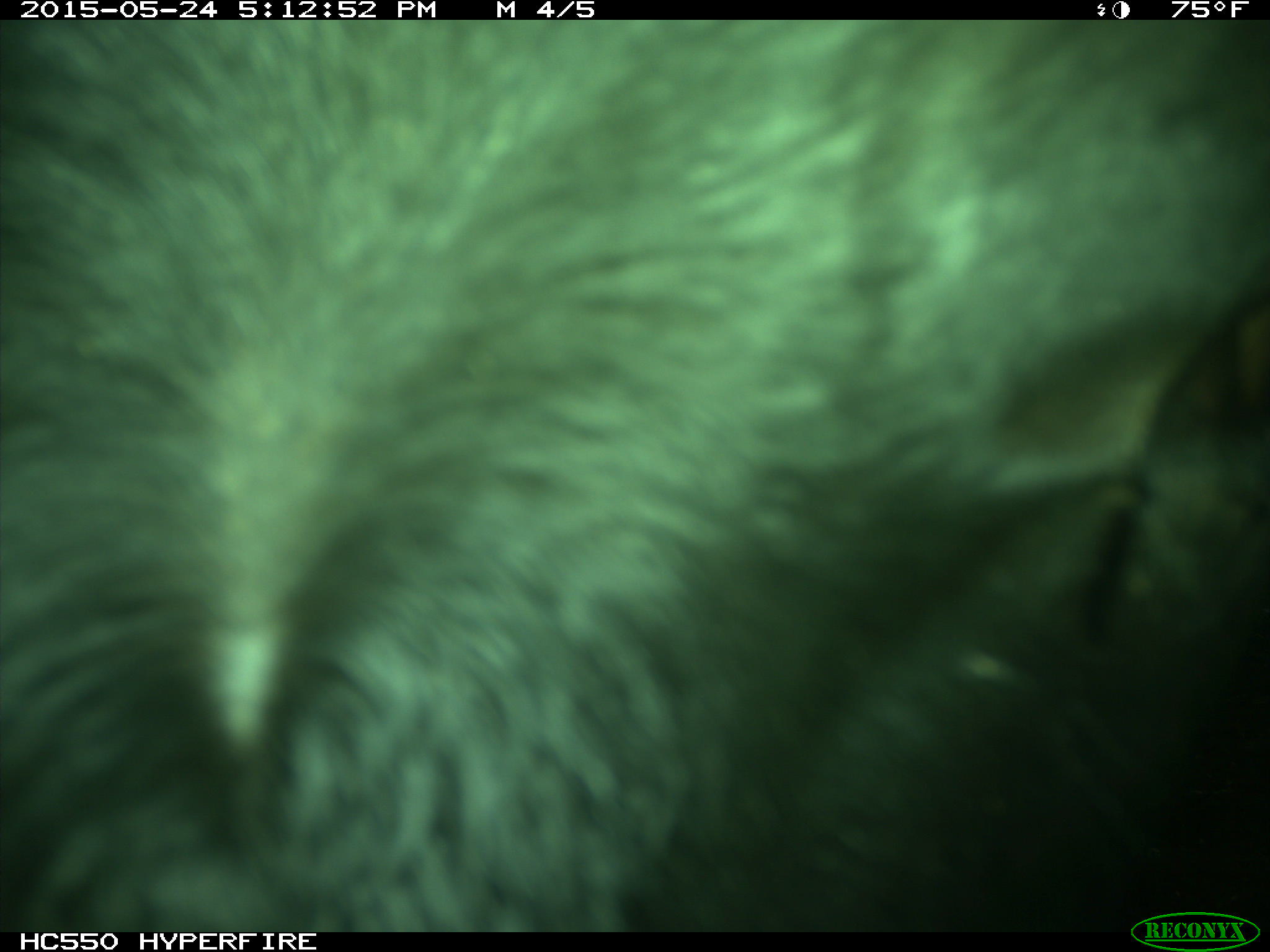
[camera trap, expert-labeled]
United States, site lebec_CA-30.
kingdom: Animalia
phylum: Chordata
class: Mammalia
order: Artiodactyla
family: Bovidae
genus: Bos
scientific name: Bos taurus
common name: domestic cow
Bos taurus (domestic cow).